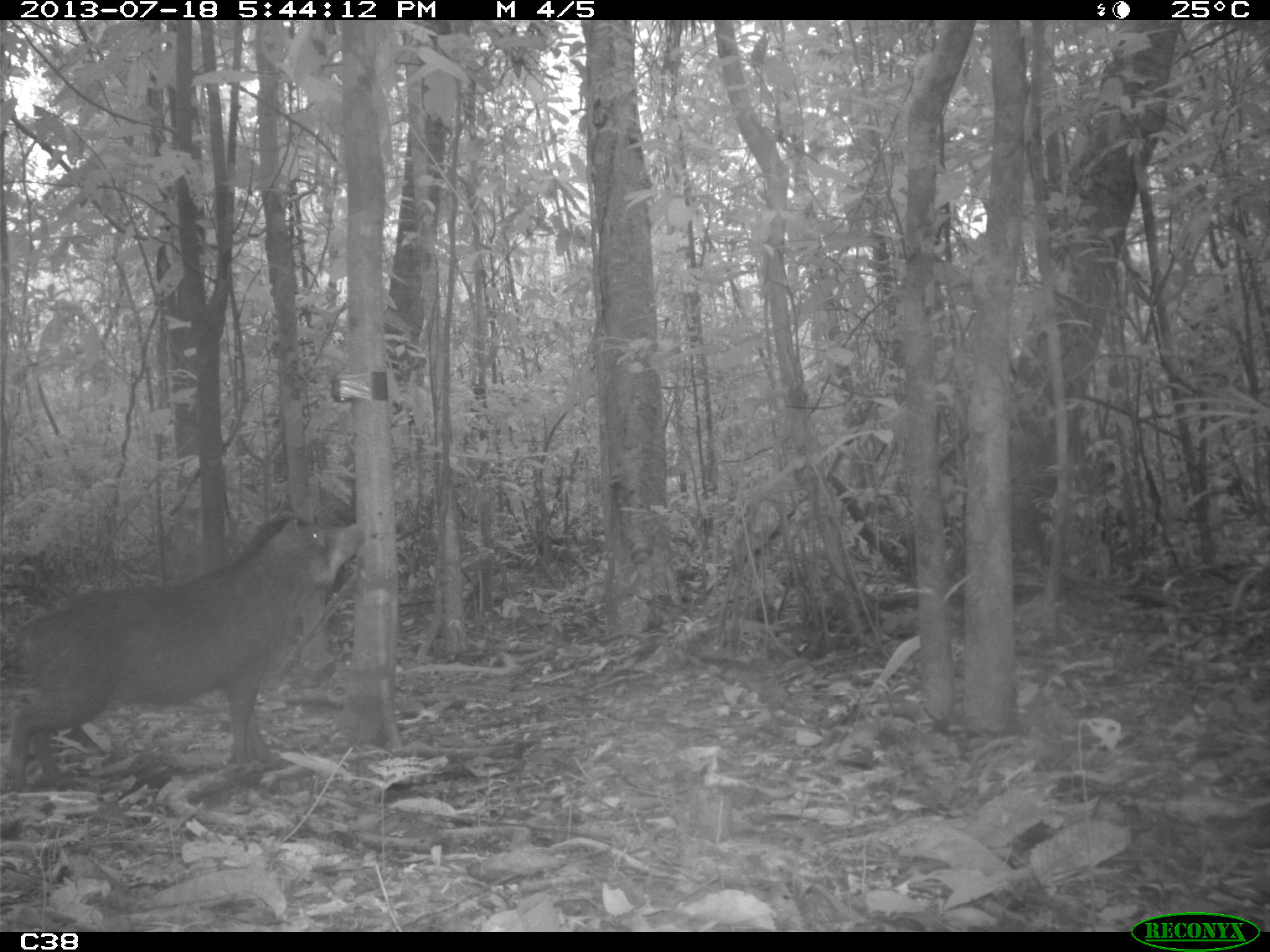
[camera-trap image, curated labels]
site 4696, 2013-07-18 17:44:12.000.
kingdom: Animalia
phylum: Chordata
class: Mammalia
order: Artiodactyla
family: Tayassuidae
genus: Tayassu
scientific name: Tayassu pecari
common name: white-lipped peccary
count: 3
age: adult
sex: male